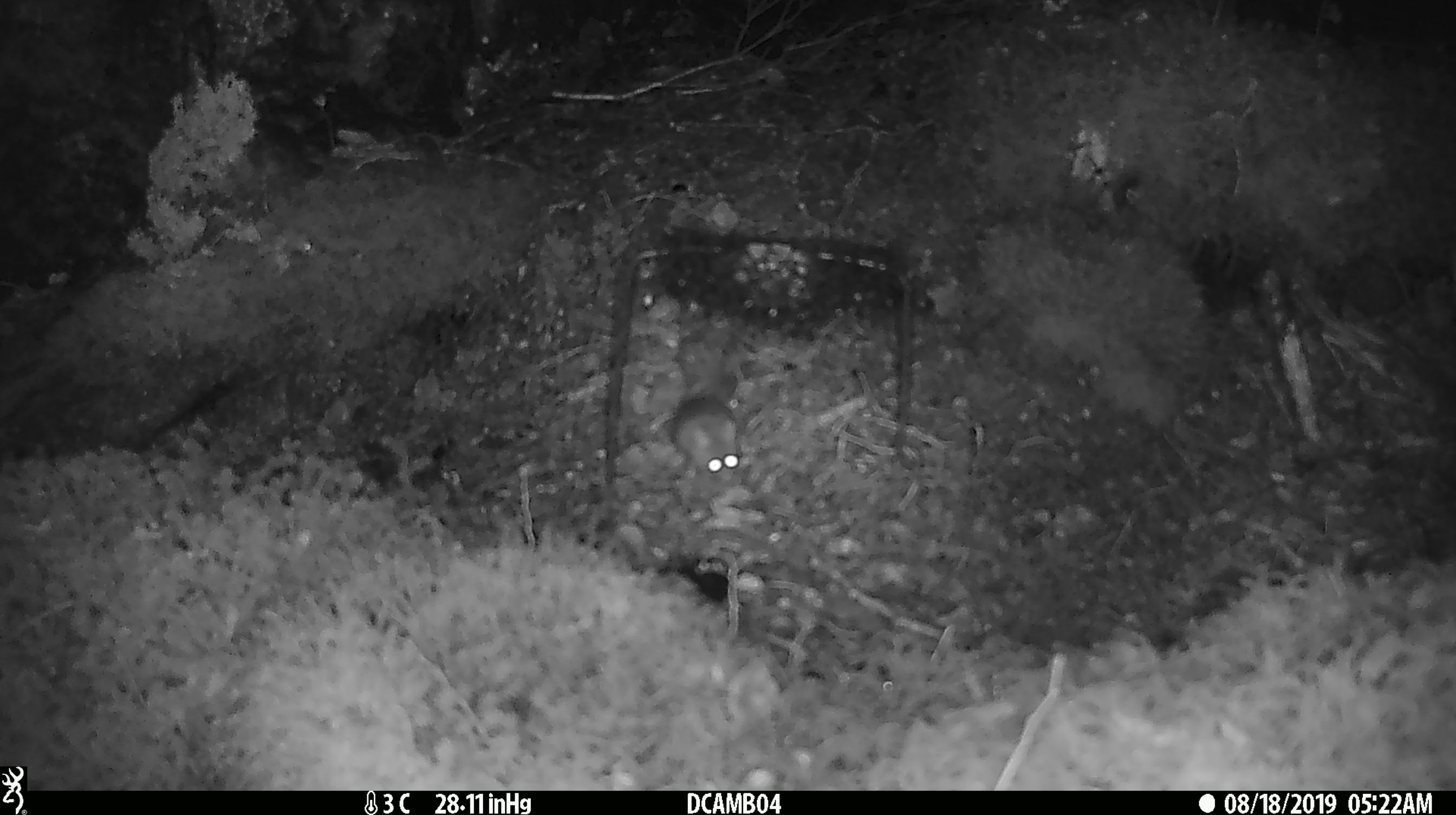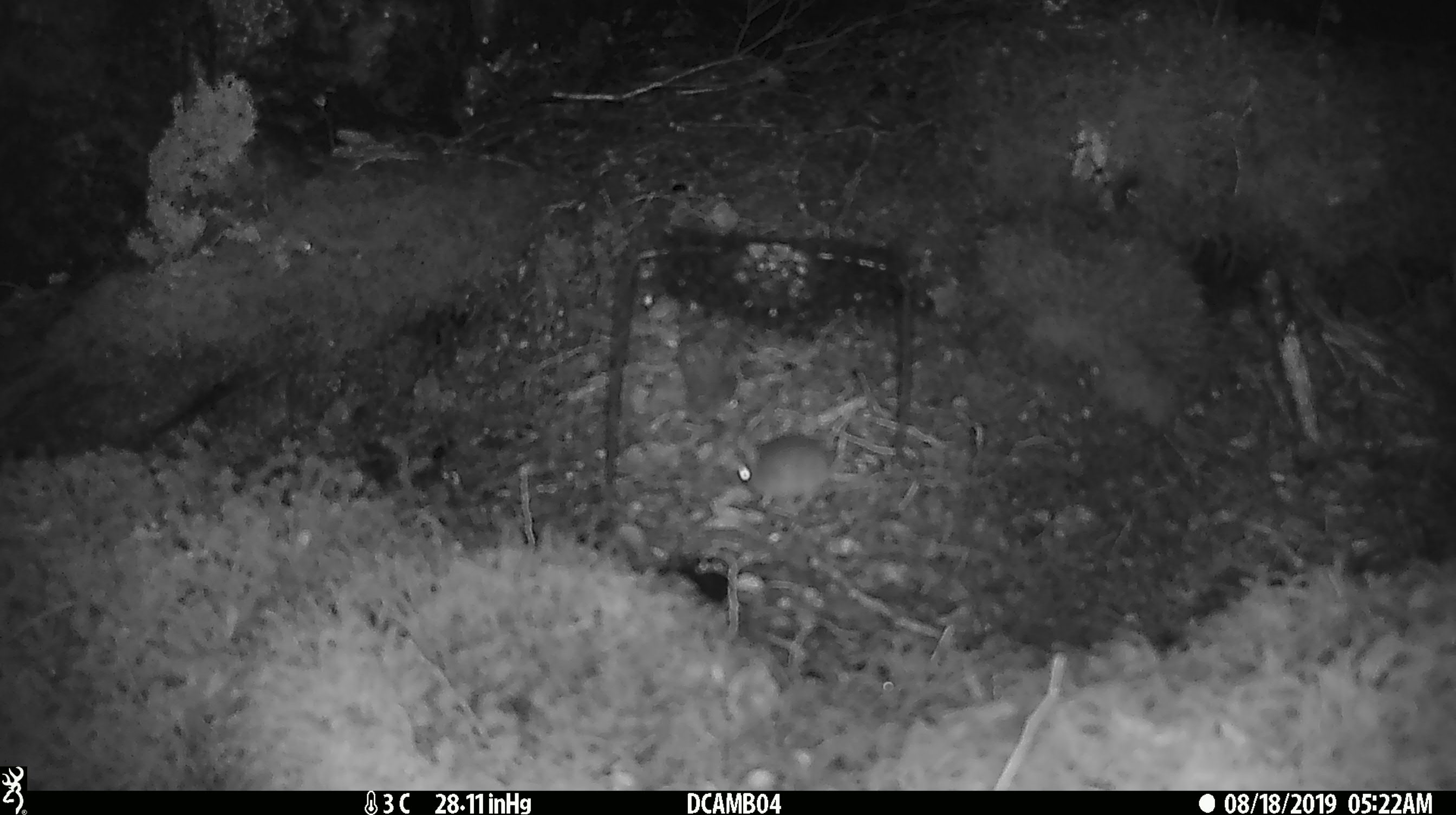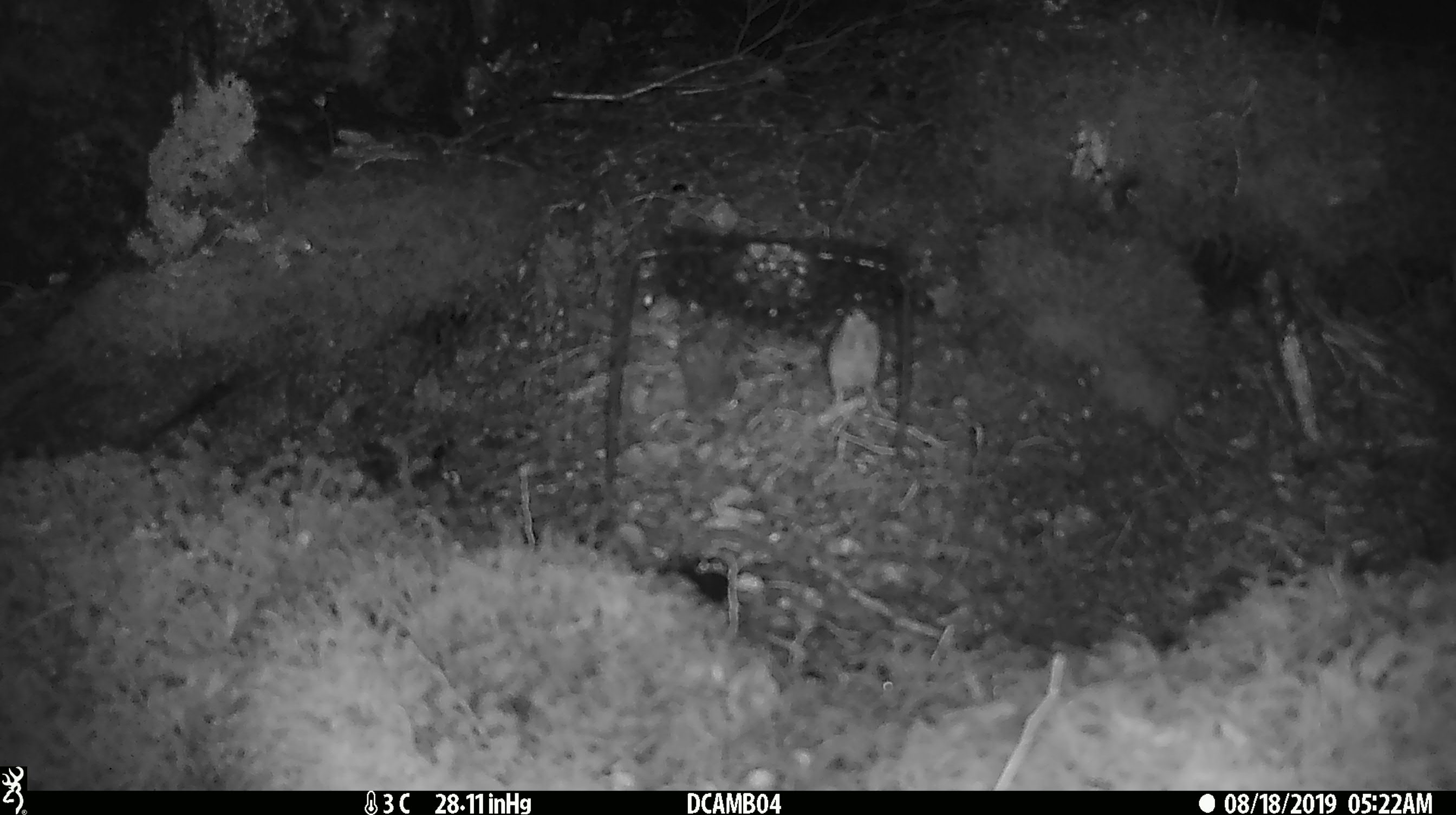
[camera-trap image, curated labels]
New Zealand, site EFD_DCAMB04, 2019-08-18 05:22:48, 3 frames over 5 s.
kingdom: Animalia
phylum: Chordata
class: Mammalia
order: Rodentia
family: Muridae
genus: Mus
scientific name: Mus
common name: mouse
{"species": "mouse (Mus)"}